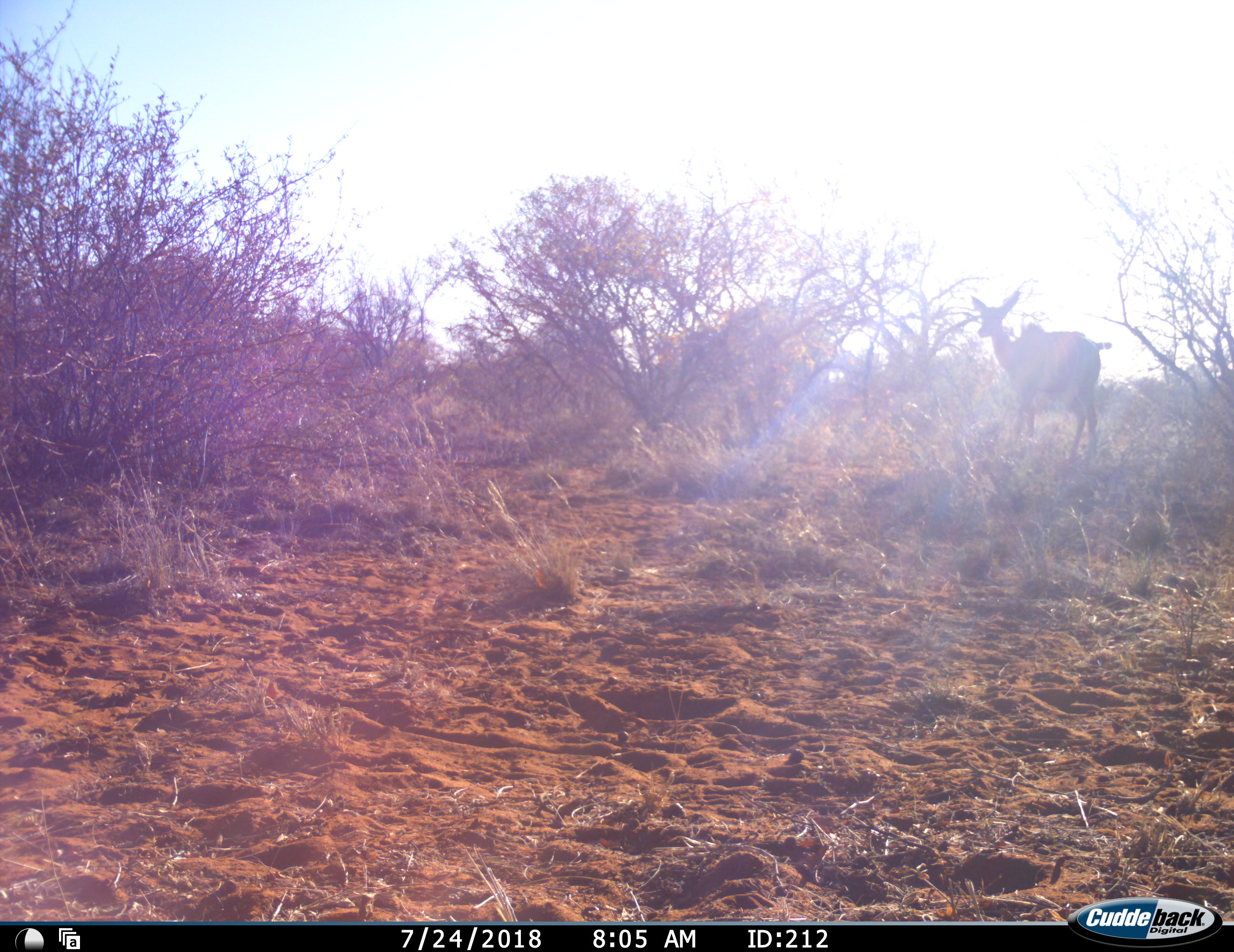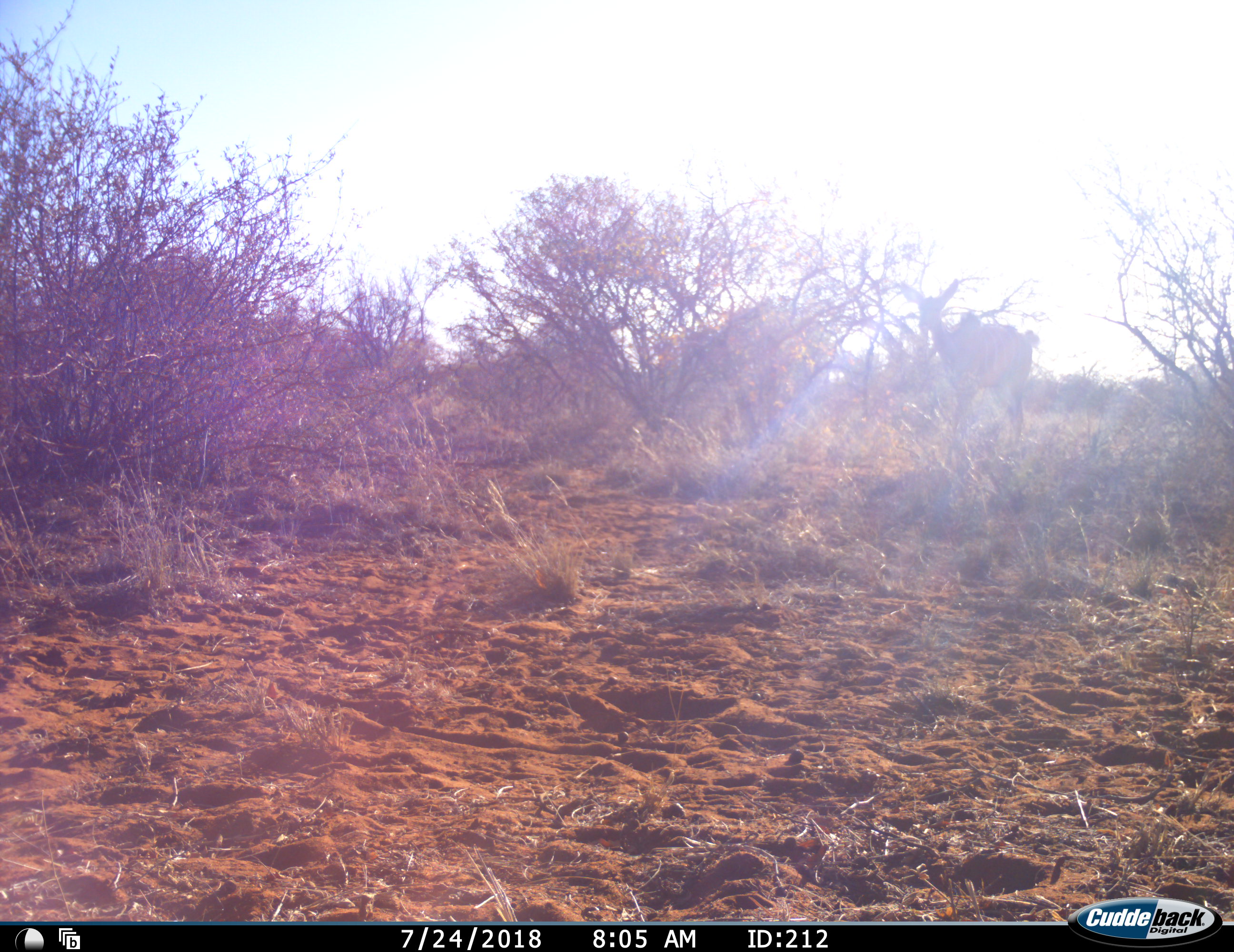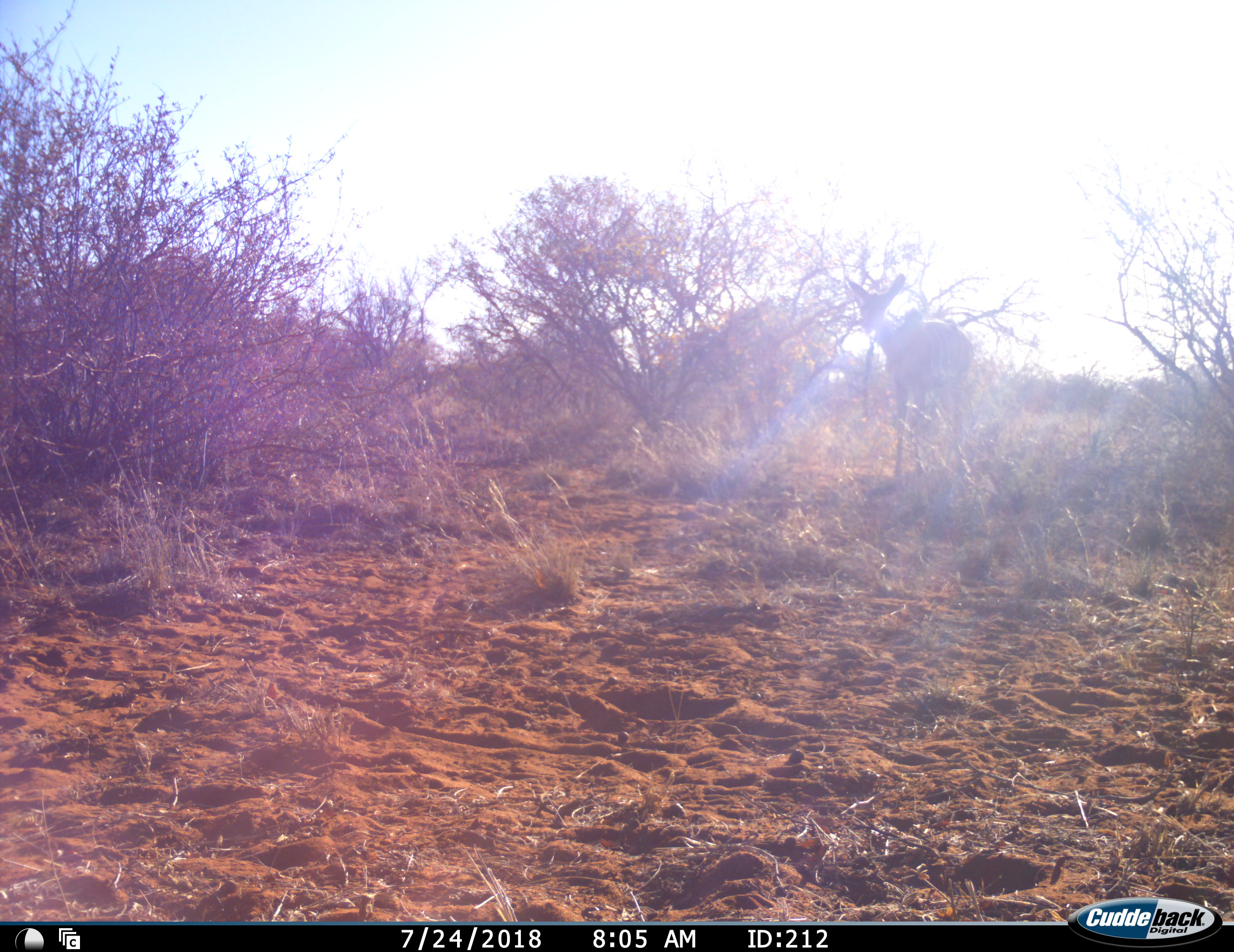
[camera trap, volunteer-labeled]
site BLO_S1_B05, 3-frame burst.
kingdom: Animalia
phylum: Chordata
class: Mammalia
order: Artiodactyla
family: Bovidae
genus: Tragelaphus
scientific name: Tragelaphus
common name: kudu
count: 1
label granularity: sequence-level